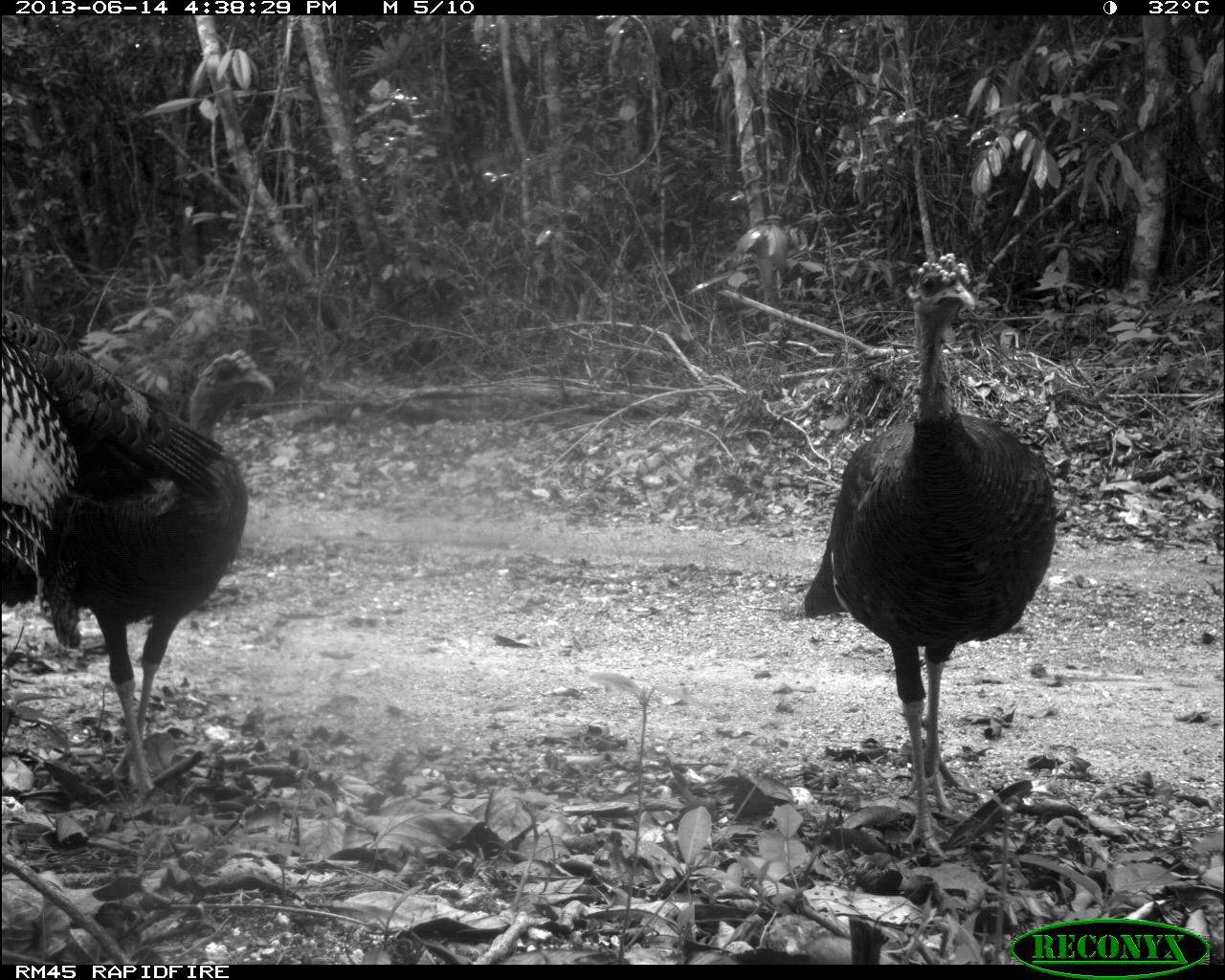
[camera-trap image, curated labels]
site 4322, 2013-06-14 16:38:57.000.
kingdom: Animalia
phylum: Chordata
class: Aves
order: Galliformes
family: Phasianidae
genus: Meleagris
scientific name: Meleagris ocellata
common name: ocellated turkey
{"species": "Meleagris ocellata (ocellated turkey)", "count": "3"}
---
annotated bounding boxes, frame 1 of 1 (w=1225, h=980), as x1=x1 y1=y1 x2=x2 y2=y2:
meleagris ocellata: x1=795 y1=242 x2=1062 y2=861; x1=45 y1=343 x2=276 y2=796; x1=0 y1=304 x2=229 y2=608